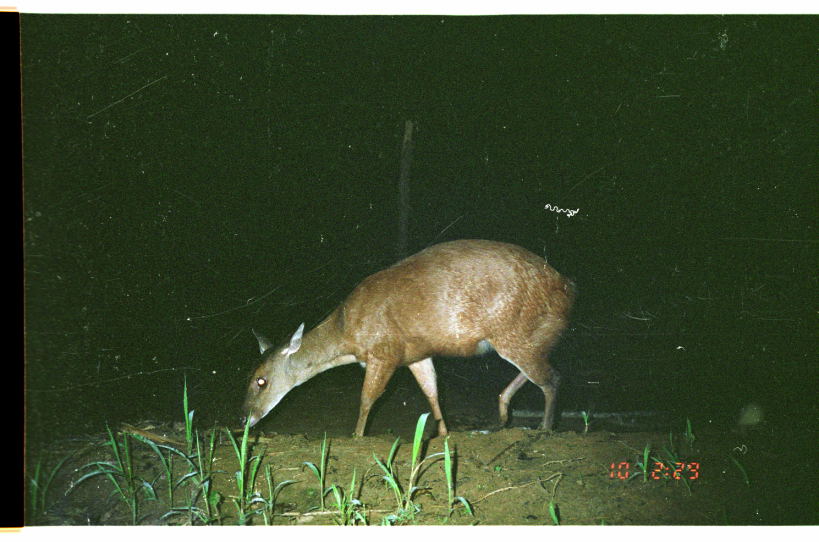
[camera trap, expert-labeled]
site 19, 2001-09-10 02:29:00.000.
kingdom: Animalia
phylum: Chordata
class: Mammalia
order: Artiodactyla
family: Cervidae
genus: Mazama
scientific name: Mazama americana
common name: red brocket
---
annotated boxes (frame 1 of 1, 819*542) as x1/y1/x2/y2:
mazama americana: 236/236/580/441